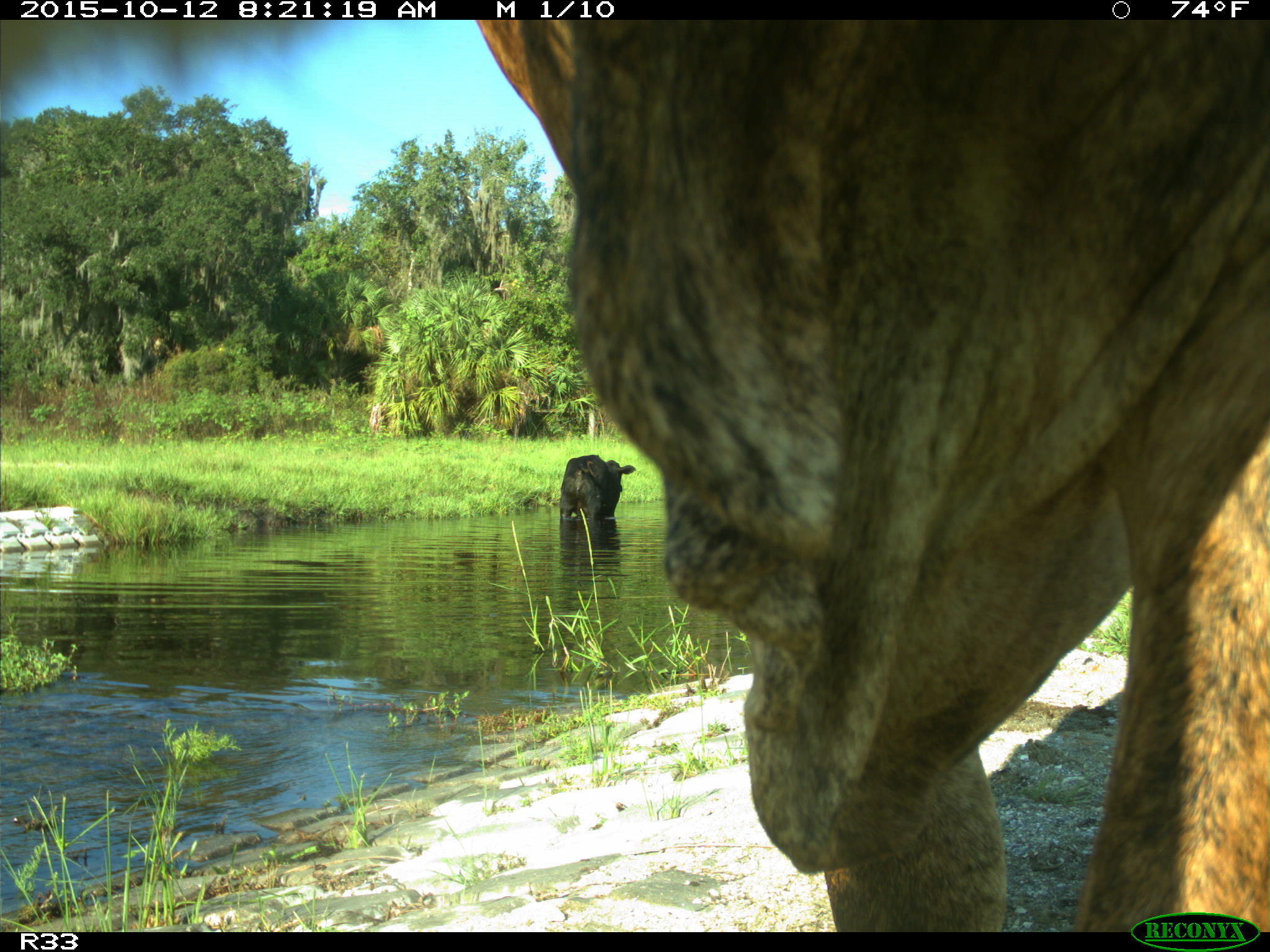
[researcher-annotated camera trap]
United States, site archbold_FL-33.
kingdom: Animalia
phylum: Chordata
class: Mammalia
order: Artiodactyla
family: Bovidae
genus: Bos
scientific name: Bos taurus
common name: domestic cow